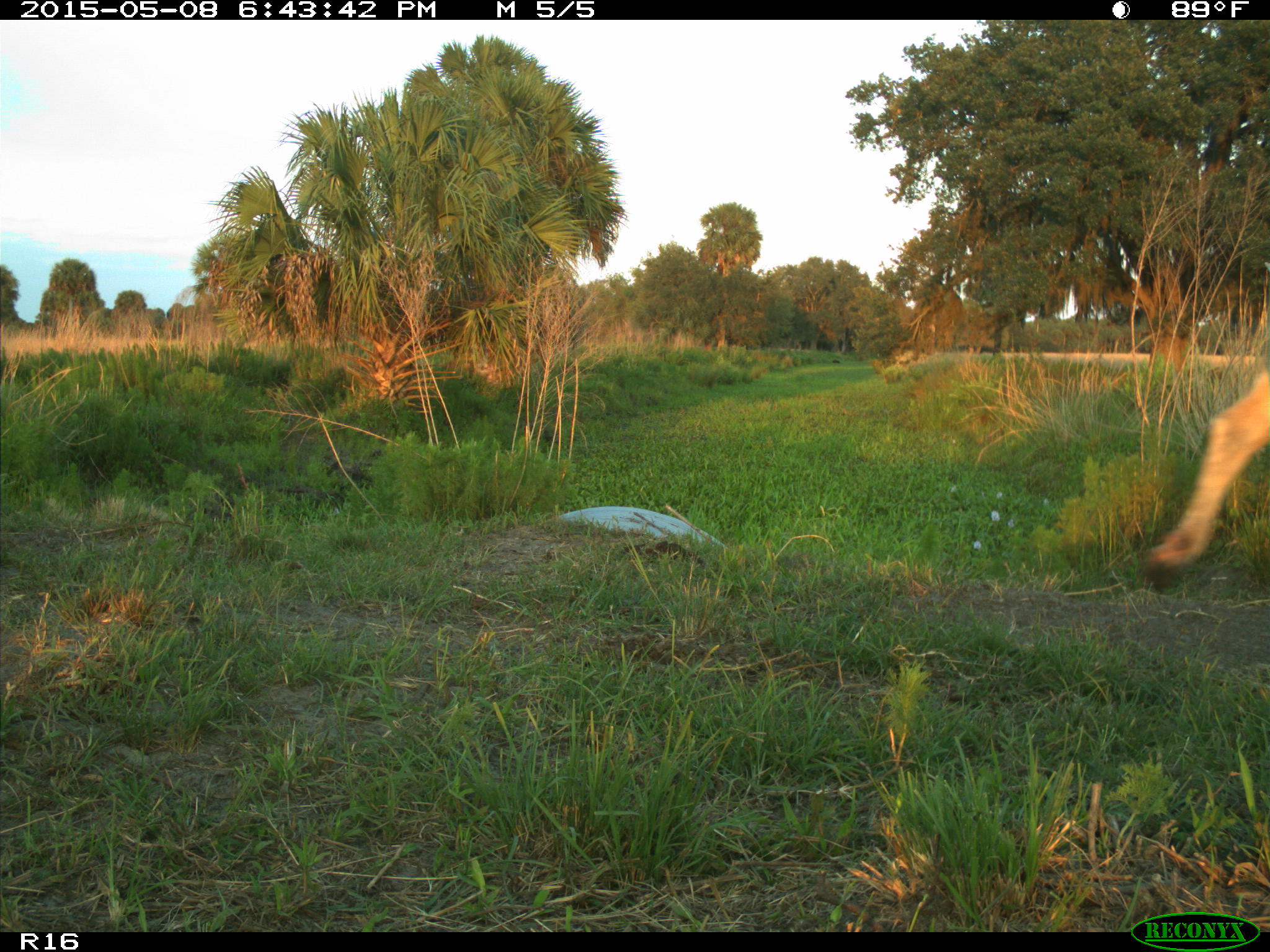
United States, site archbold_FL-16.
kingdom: Animalia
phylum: Chordata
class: Mammalia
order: Artiodactyla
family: Bovidae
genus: Bos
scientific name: Bos taurus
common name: domestic cow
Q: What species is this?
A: Bos taurus (domestic cow).